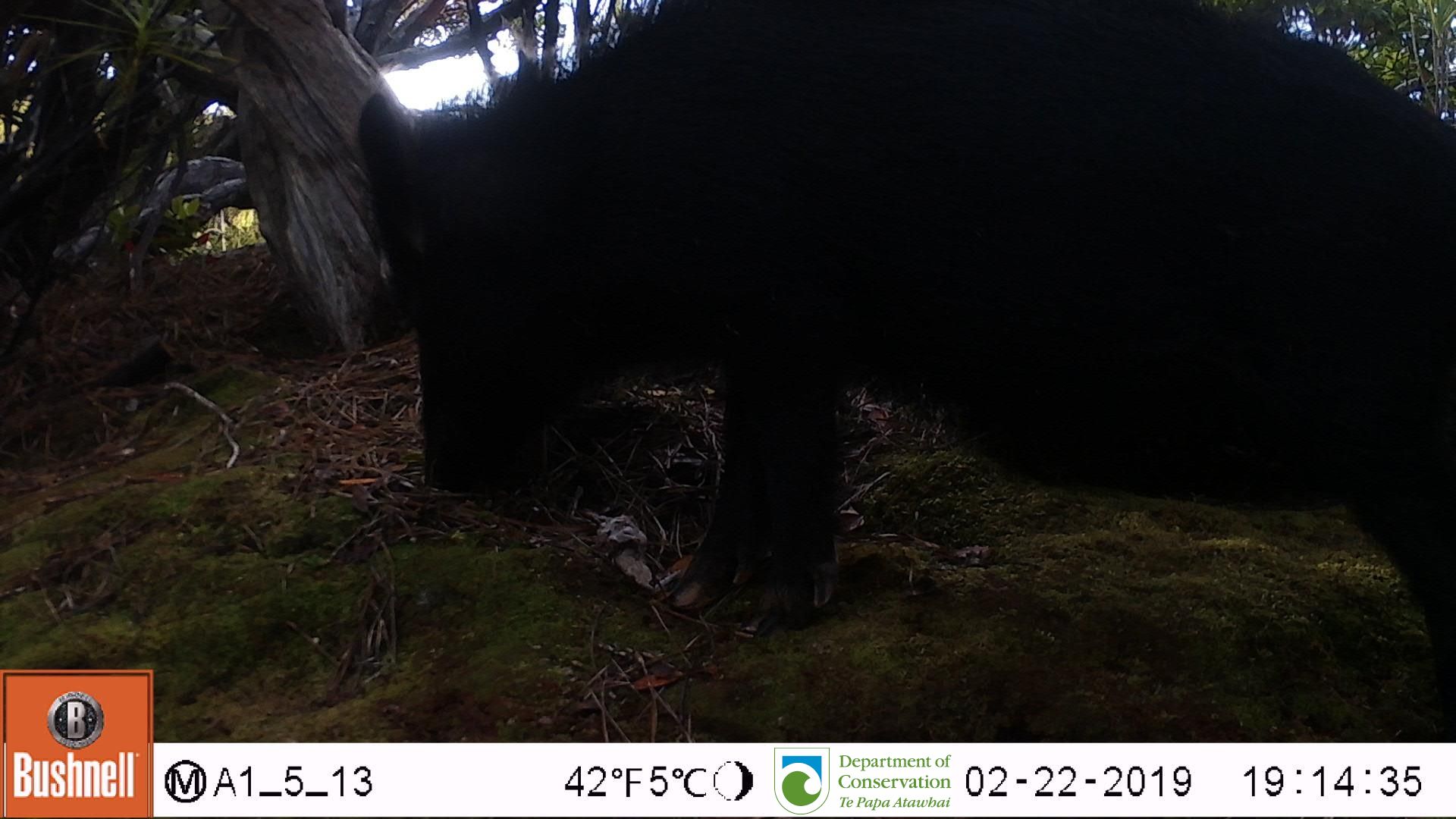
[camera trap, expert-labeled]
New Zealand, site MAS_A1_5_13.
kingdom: Animalia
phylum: Chordata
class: Mammalia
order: Artiodactyla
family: Suidae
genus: Sus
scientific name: Sus scrofa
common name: pig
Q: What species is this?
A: Pig (Sus scrofa).